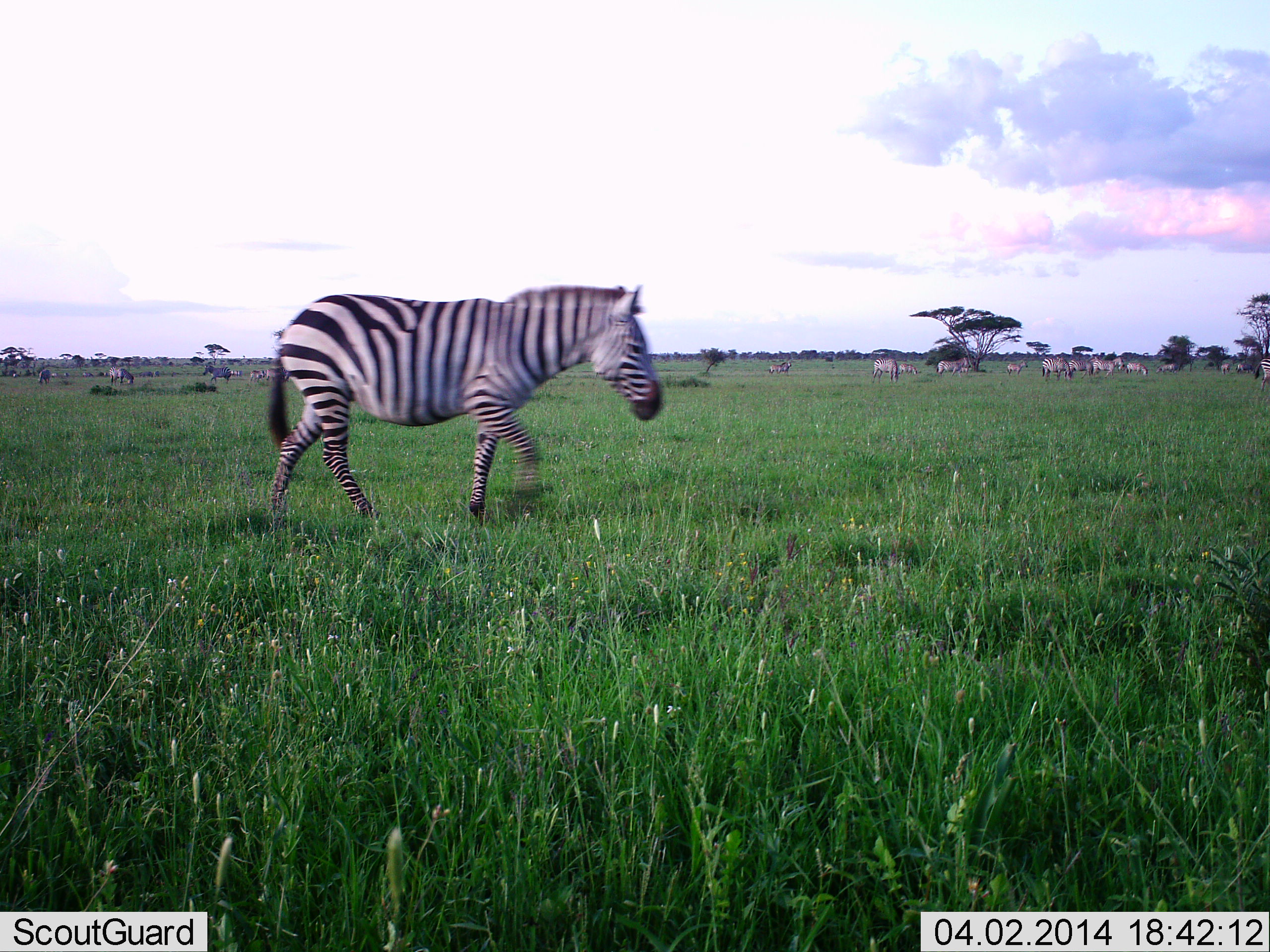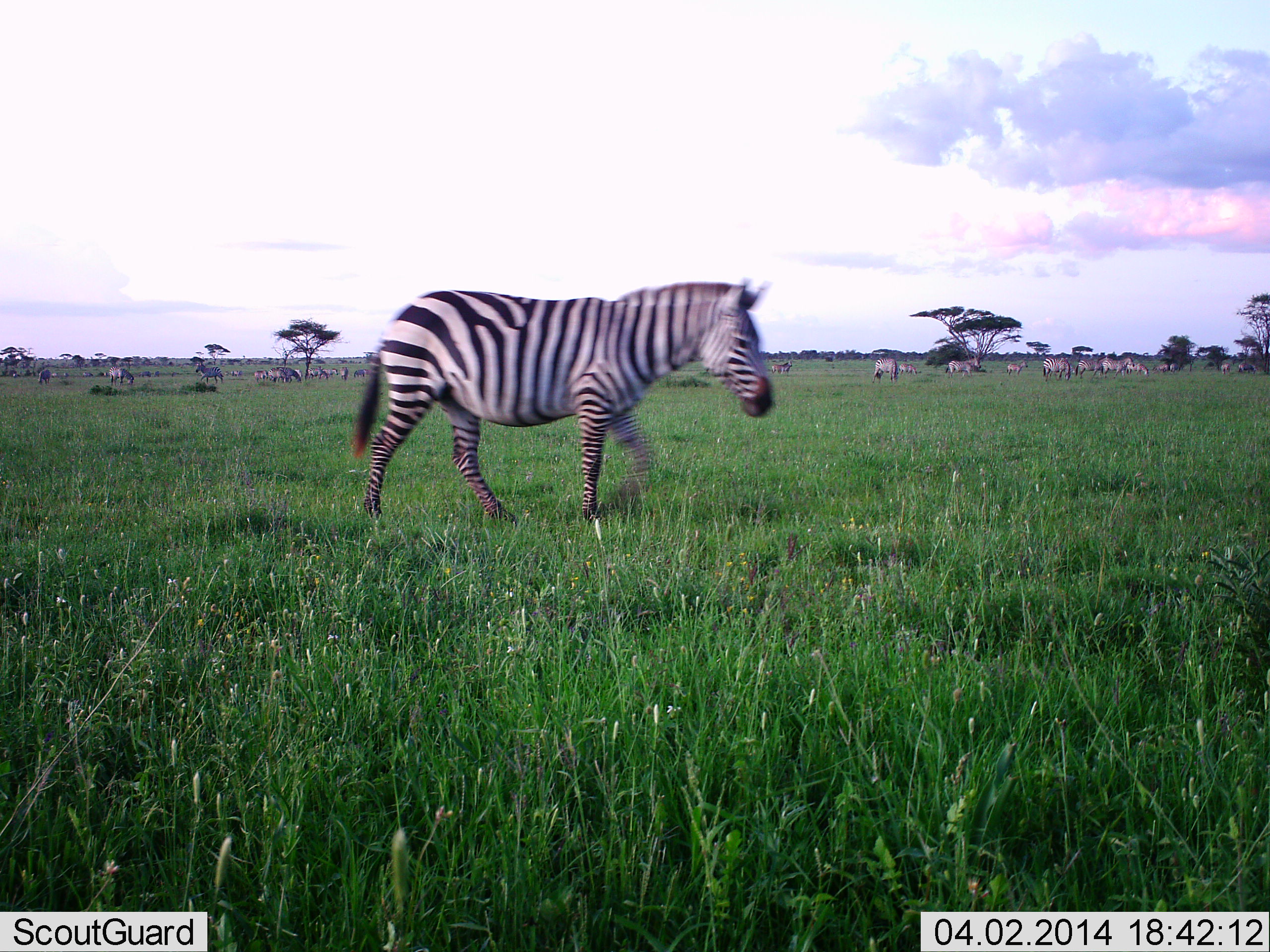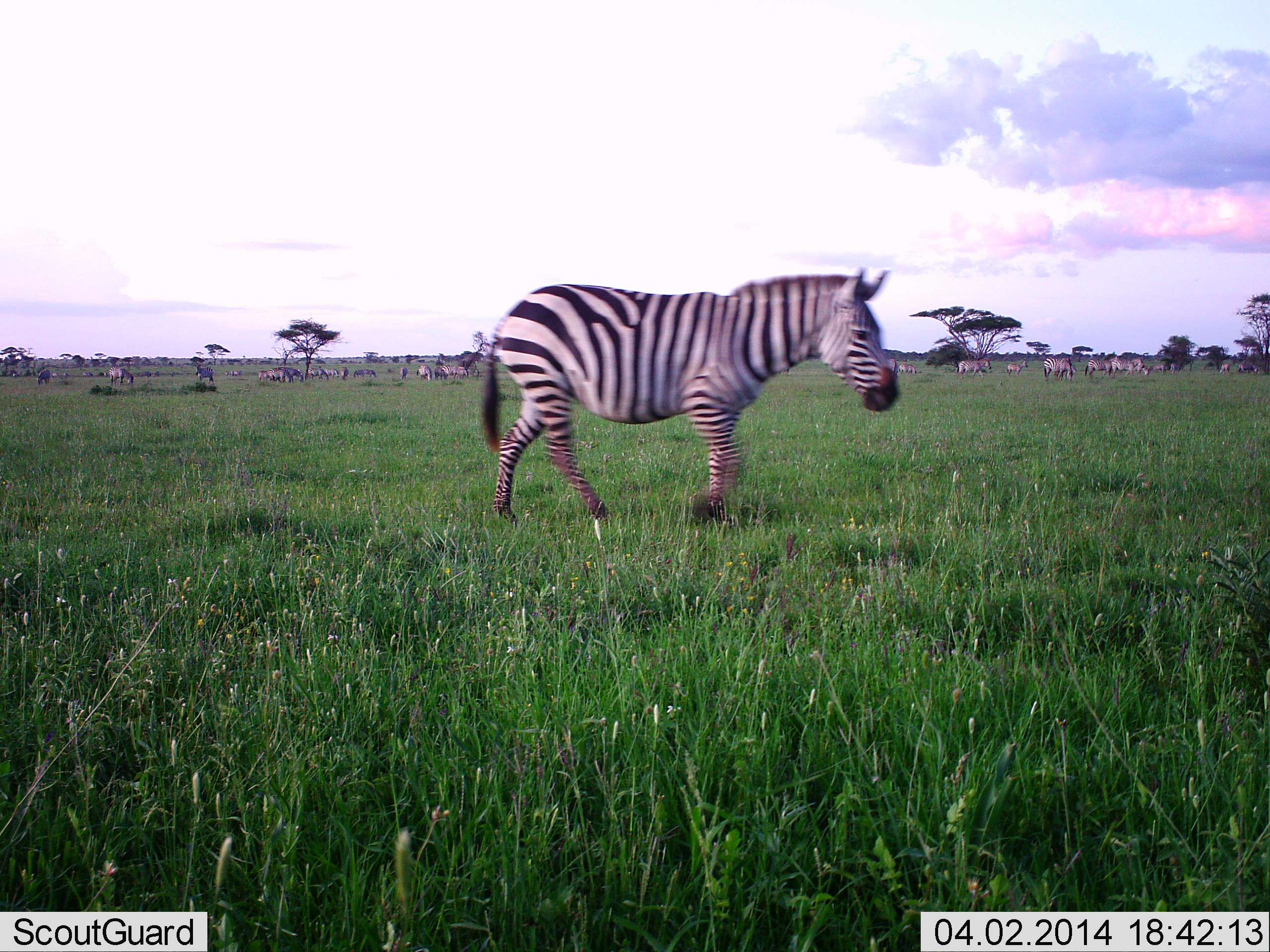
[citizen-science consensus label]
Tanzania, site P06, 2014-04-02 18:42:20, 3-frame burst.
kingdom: Animalia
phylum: Chordata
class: Mammalia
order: Perissodactyla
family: Equidae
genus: Equus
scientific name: Equus quagga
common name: plains zebra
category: zebra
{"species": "zebra (plains zebra) (Equus quagga)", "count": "11-50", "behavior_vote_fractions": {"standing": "55%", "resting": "0%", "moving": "82%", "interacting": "0%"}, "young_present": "0%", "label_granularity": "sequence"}